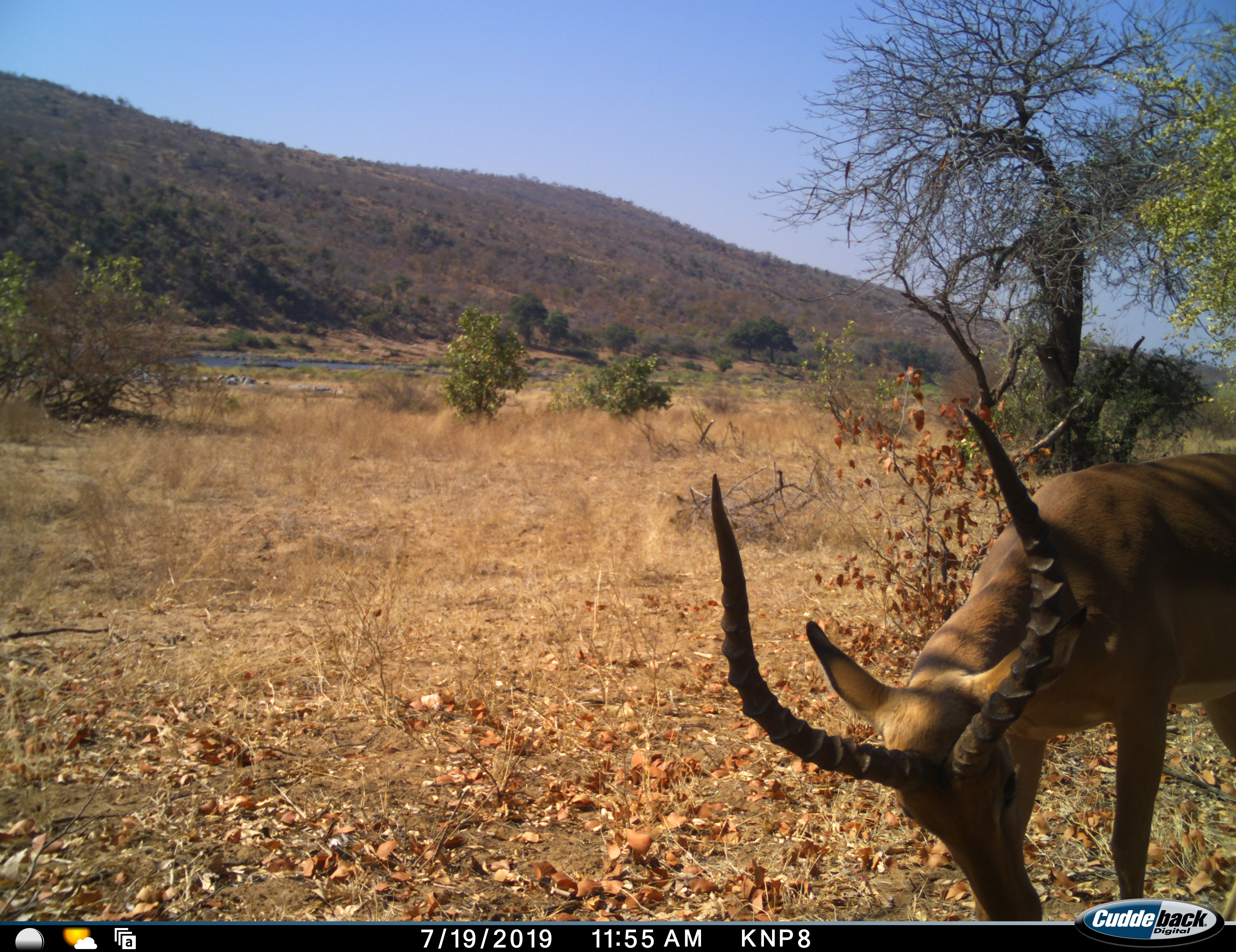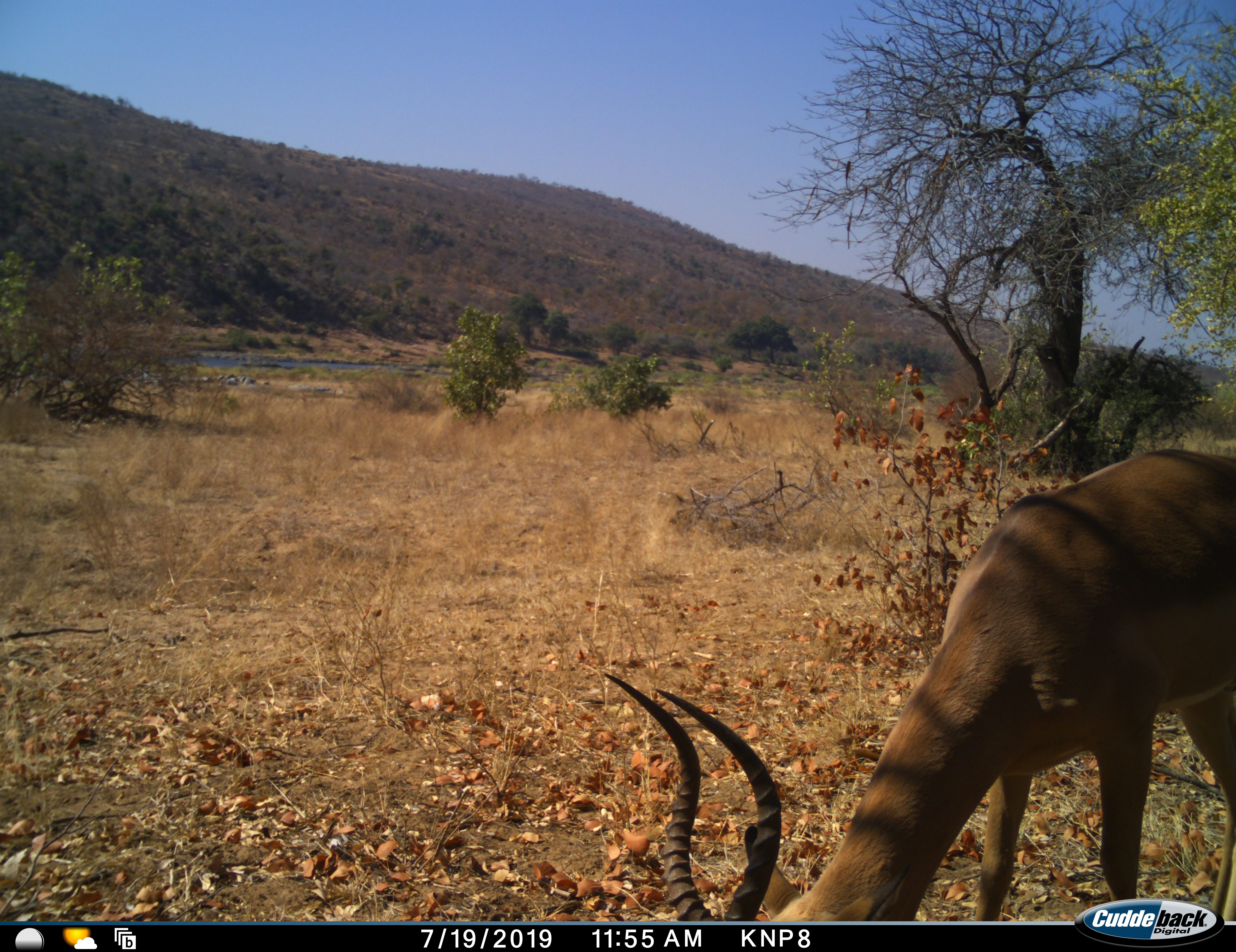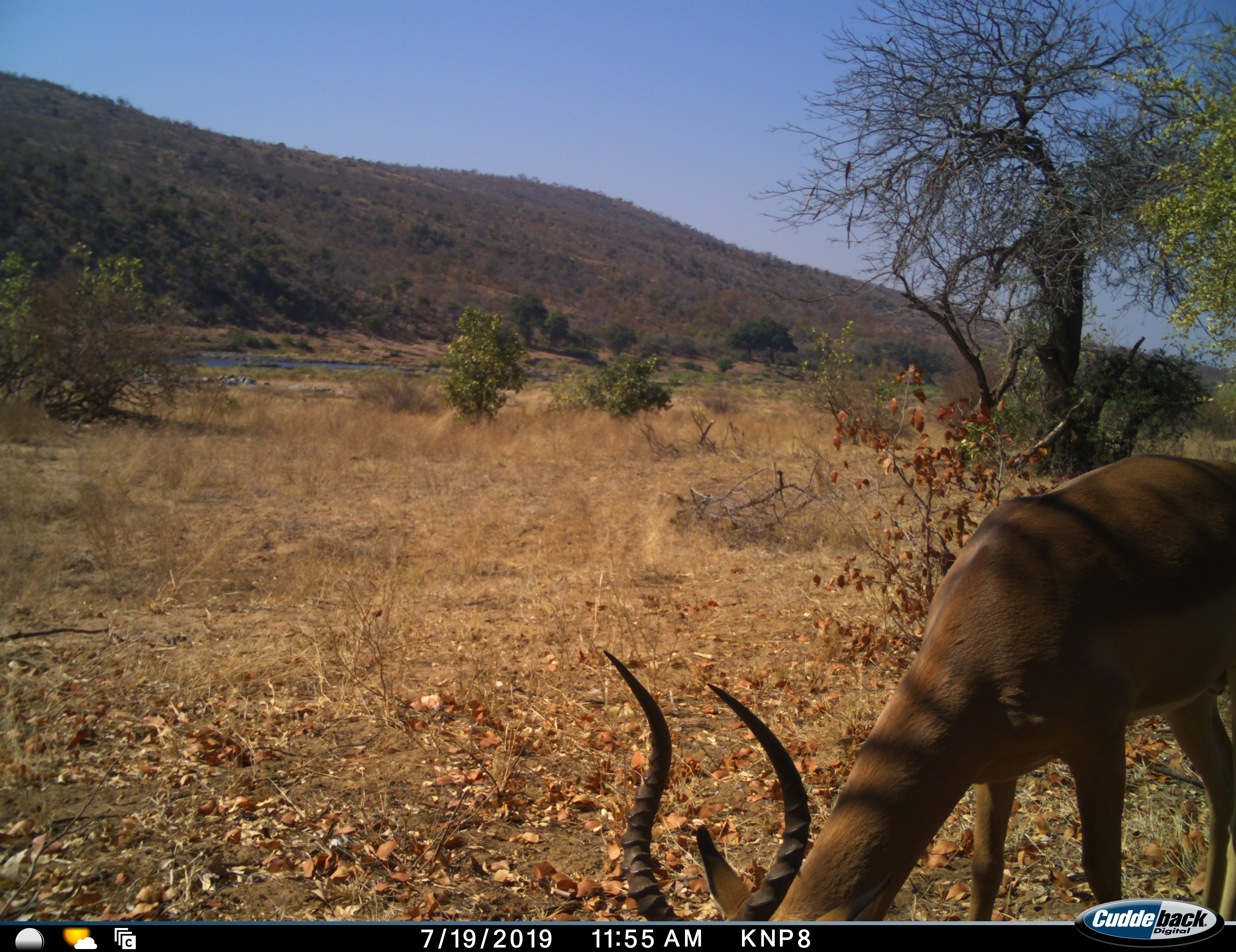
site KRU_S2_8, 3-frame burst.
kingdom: Animalia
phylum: Chordata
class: Mammalia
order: Artiodactyla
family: Bovidae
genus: Aepyceros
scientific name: Aepyceros melampus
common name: impala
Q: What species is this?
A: Impala (Aepyceros melampus).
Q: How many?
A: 1.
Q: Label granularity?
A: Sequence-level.